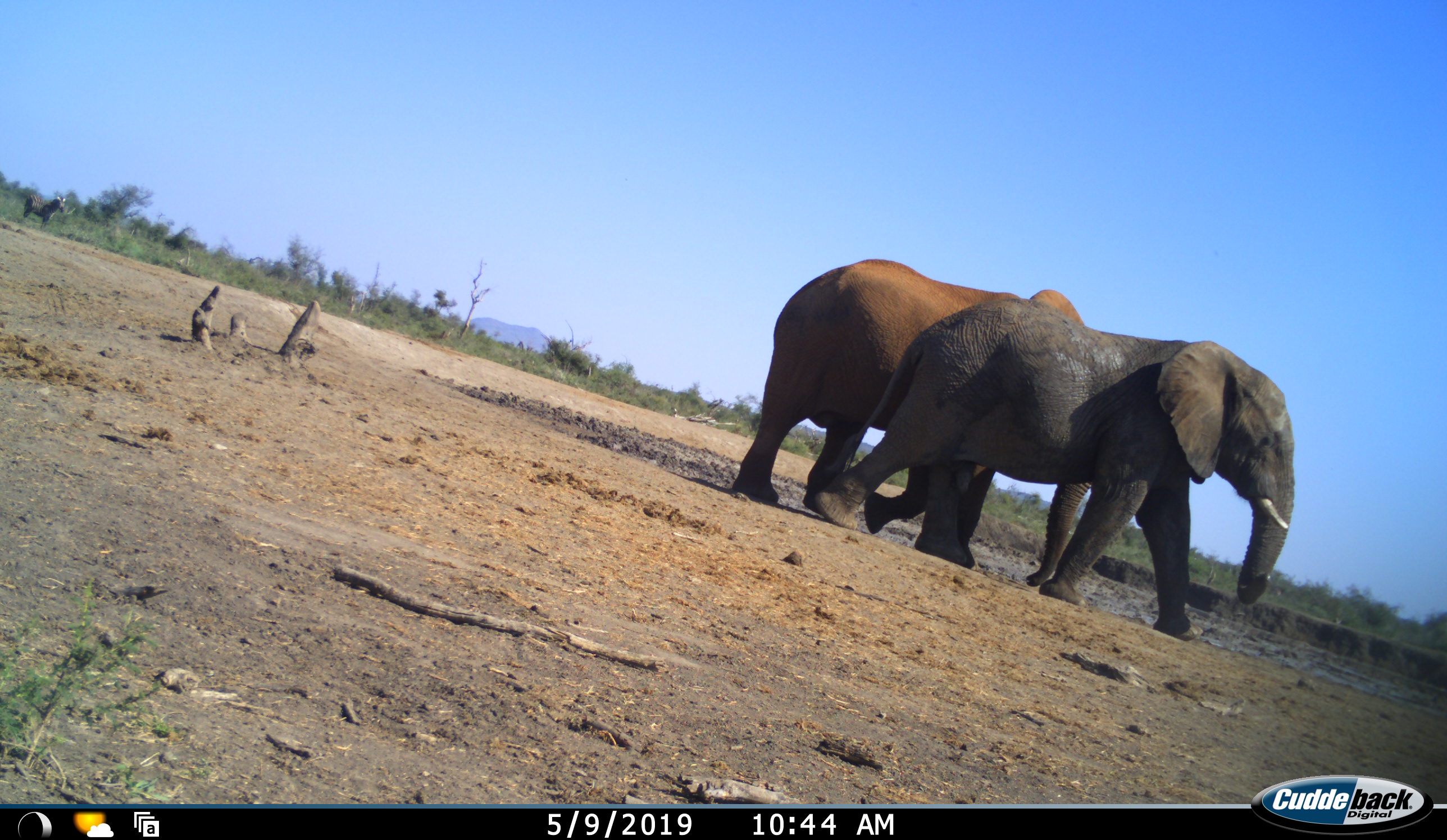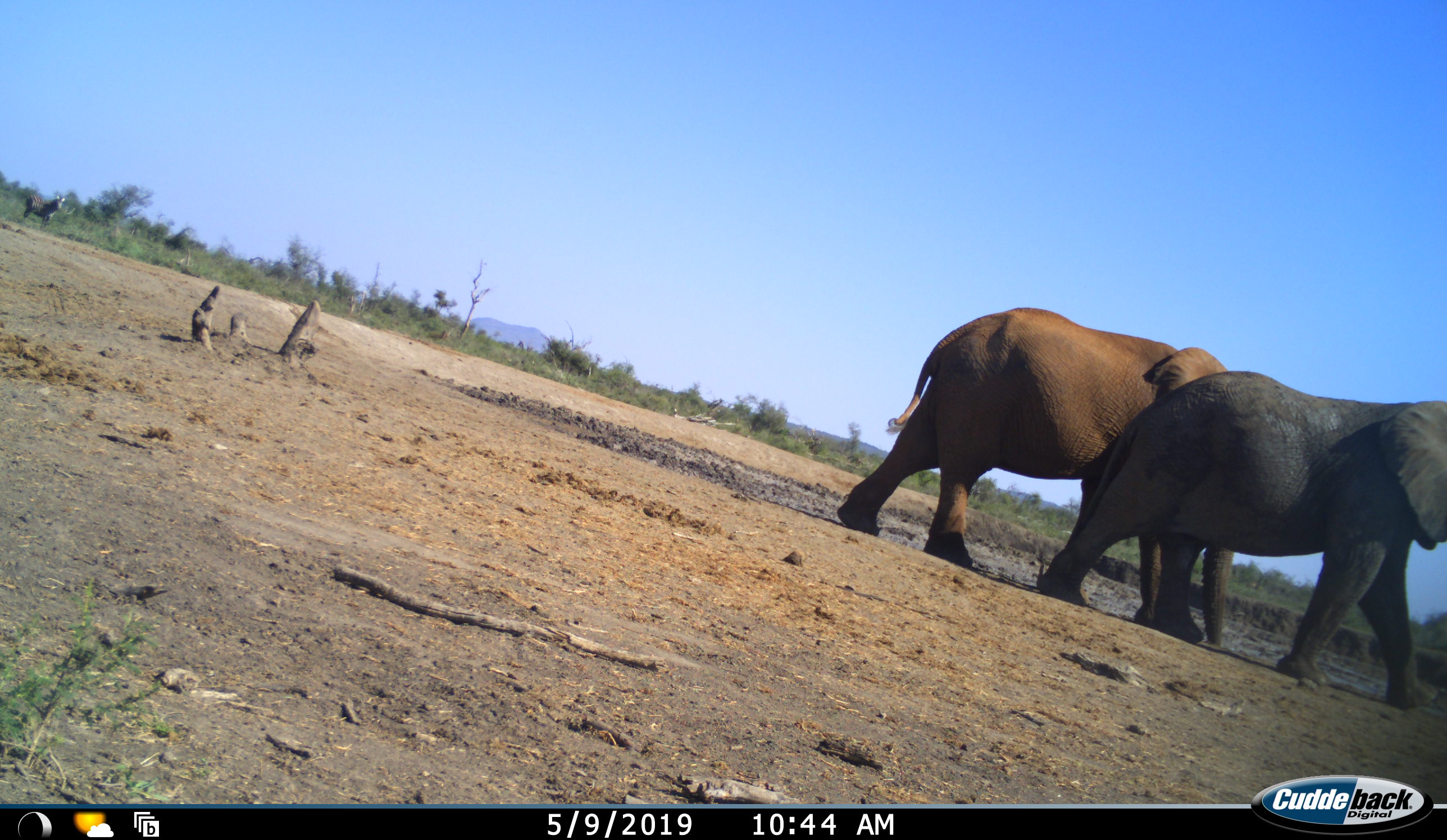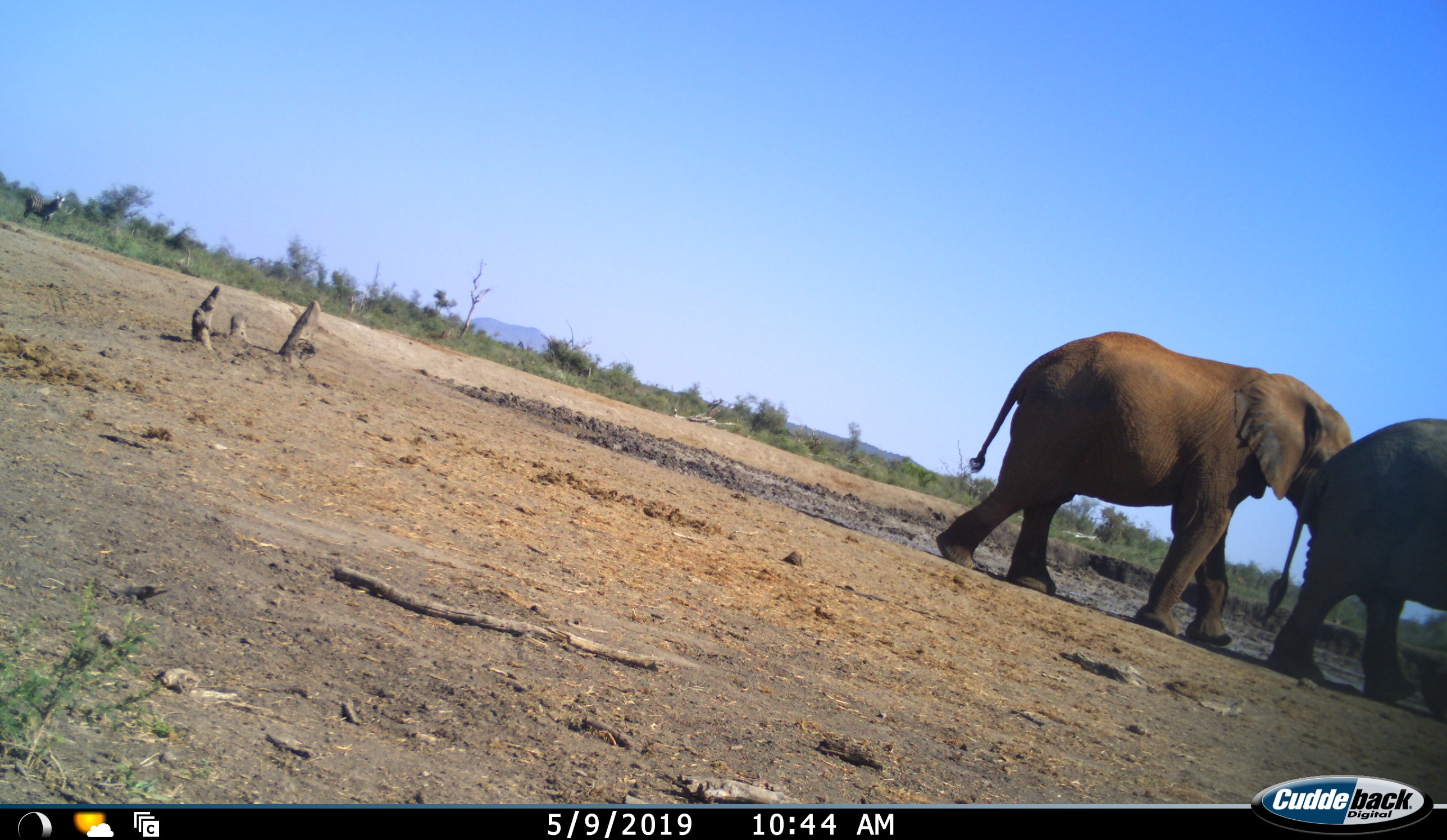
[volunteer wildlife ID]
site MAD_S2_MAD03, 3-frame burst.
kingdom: Animalia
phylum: Chordata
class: Mammalia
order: Proboscidea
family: Elephantidae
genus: Loxodonta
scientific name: Loxodonta africana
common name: african bush elephant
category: elephant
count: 2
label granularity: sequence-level